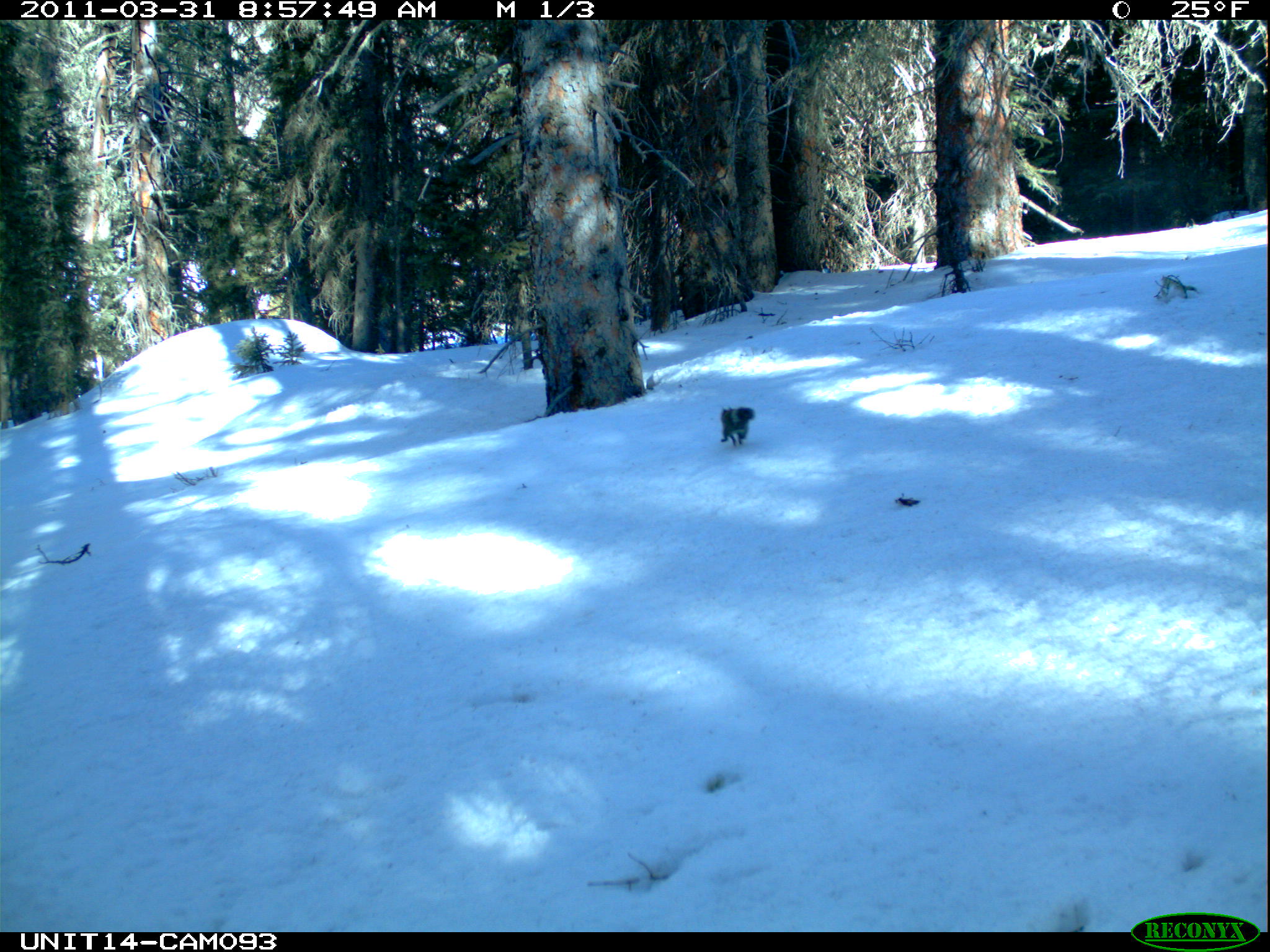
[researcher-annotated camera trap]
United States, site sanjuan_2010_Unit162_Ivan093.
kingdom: Animalia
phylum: Chordata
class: Mammalia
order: Rodentia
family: Sciuridae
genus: Tamiasciurus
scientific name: Tamiasciurus hudsonicus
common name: american red squirrel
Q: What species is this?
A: Tamiasciurus hudsonicus (american red squirrel).